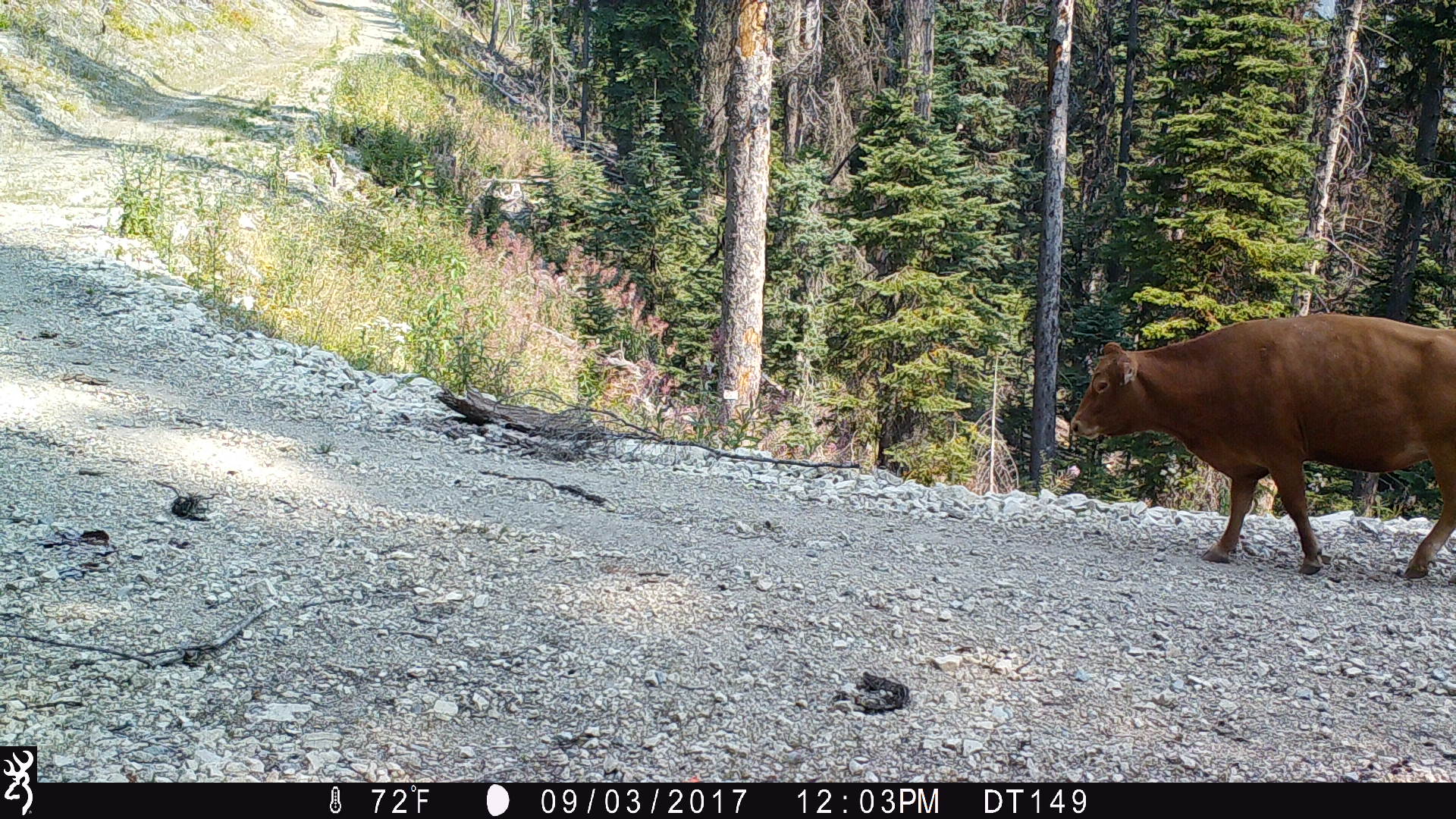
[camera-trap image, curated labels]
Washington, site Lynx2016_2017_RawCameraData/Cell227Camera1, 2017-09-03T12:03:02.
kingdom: Animalia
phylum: Chordata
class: Mammalia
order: Artiodactyla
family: Bovidae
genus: Bos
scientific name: Bos taurus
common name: domestic cattle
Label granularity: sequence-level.